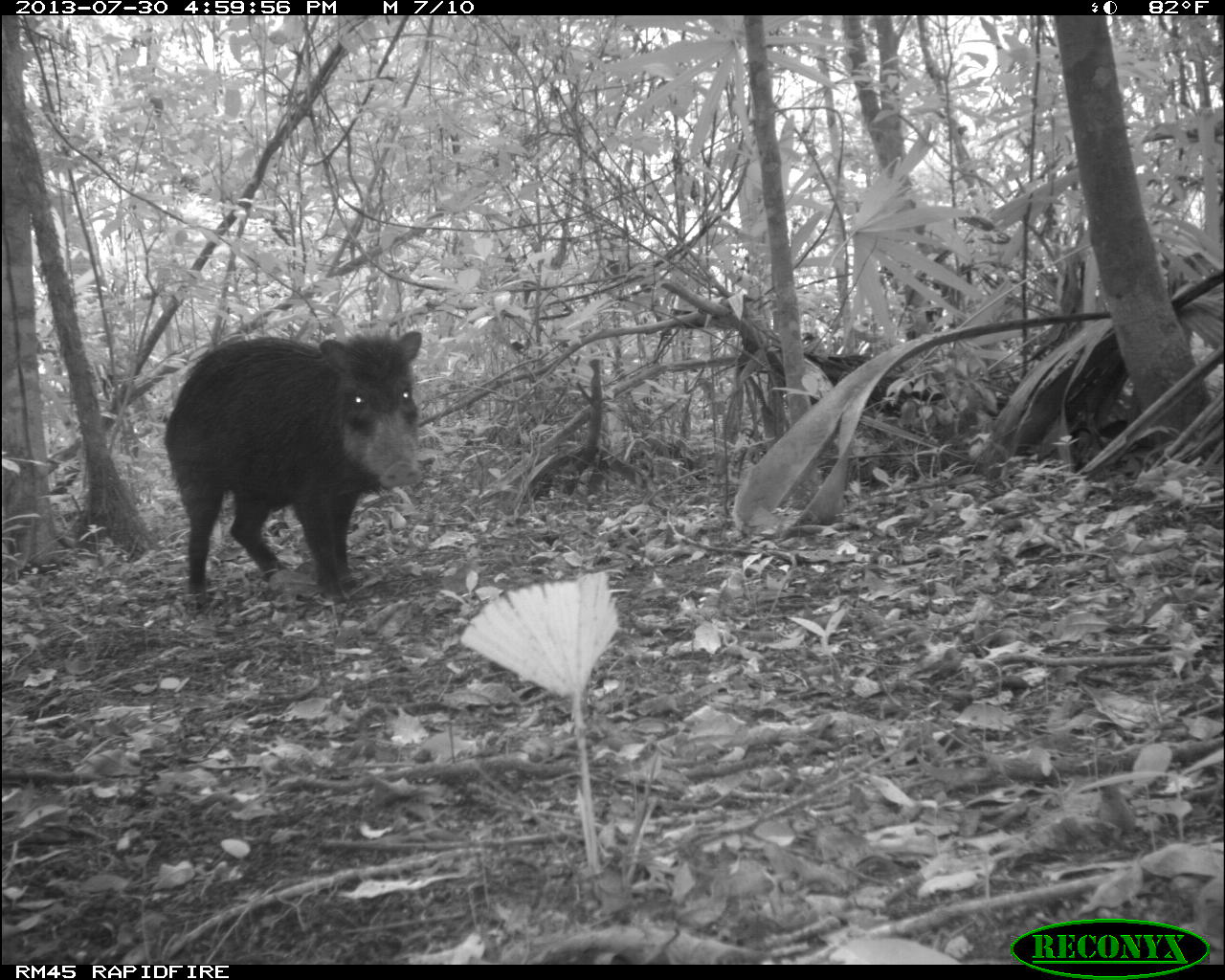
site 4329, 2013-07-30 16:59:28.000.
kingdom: Animalia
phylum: Chordata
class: Mammalia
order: Artiodactyla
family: Tayassuidae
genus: Tayassu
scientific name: Tayassu pecari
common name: white-lipped peccary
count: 2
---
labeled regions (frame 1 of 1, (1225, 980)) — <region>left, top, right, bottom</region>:
tayassu pecari: <region>163, 328, 423, 610</region>